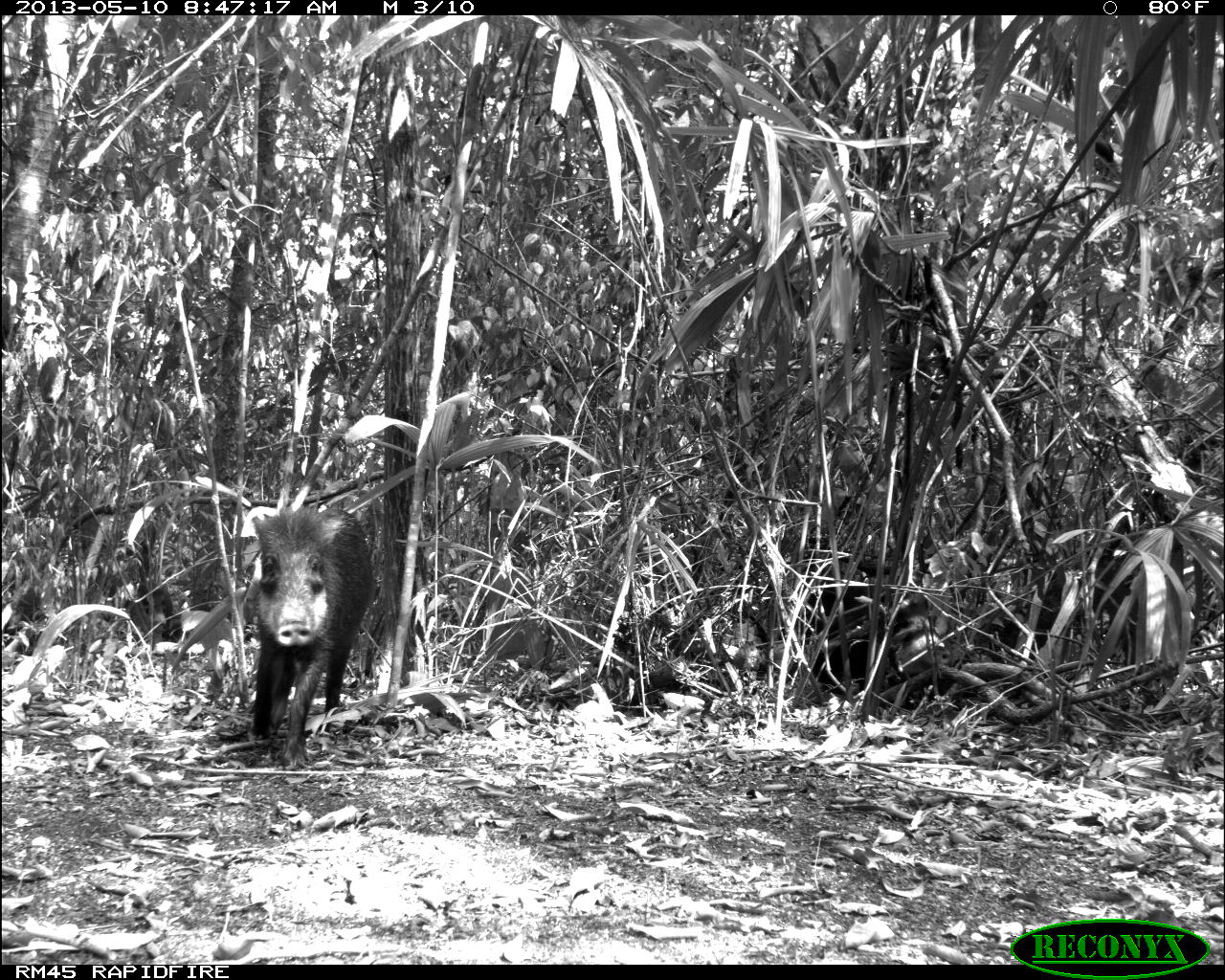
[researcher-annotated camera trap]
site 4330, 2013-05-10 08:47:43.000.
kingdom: Animalia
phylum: Chordata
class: Mammalia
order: Artiodactyla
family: Tayassuidae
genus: Tayassu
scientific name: Tayassu pecari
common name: white-lipped peccary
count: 4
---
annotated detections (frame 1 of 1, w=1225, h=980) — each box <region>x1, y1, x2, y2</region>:
tayassu pecari: <region>249, 506, 374, 773</region>